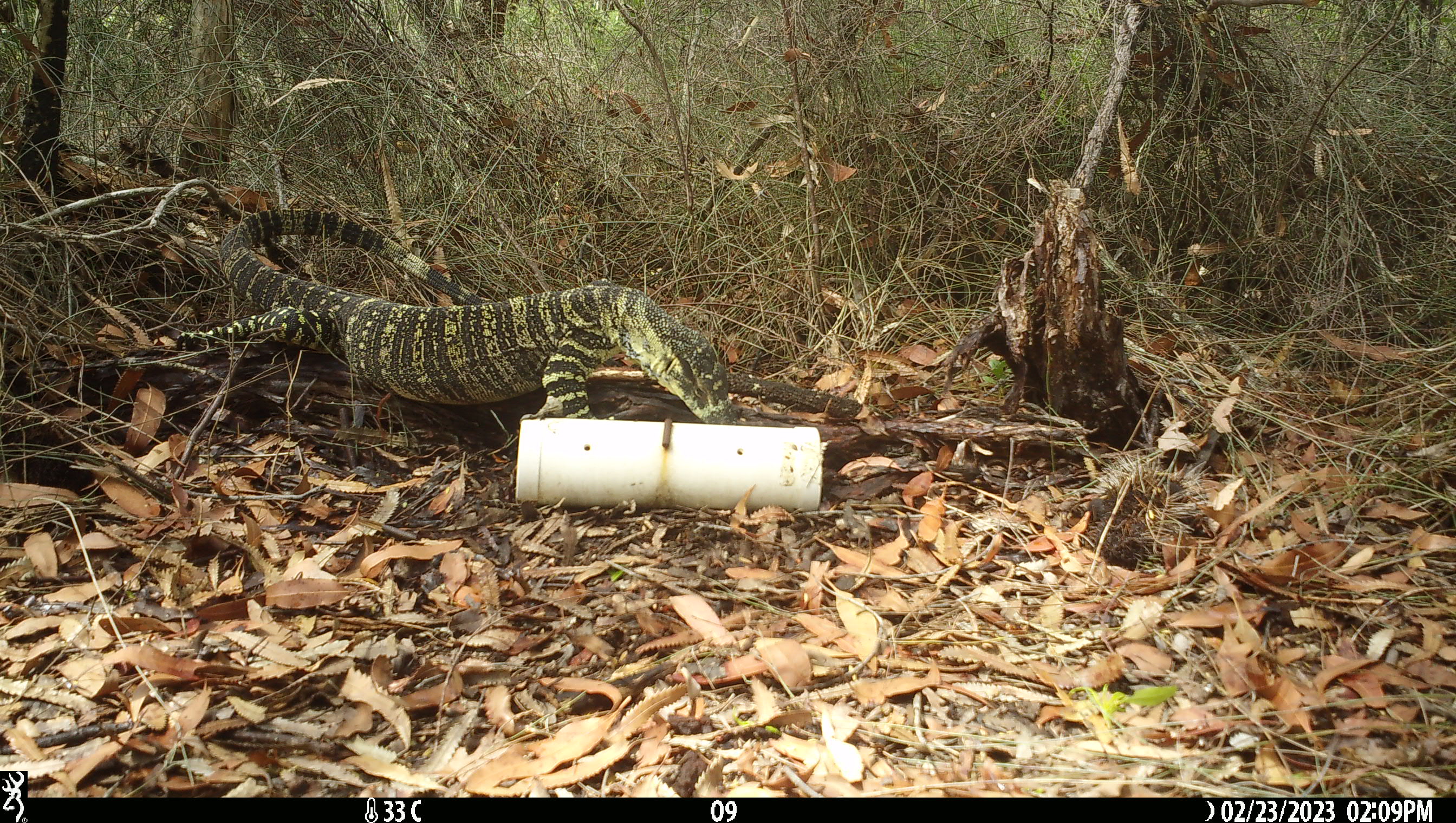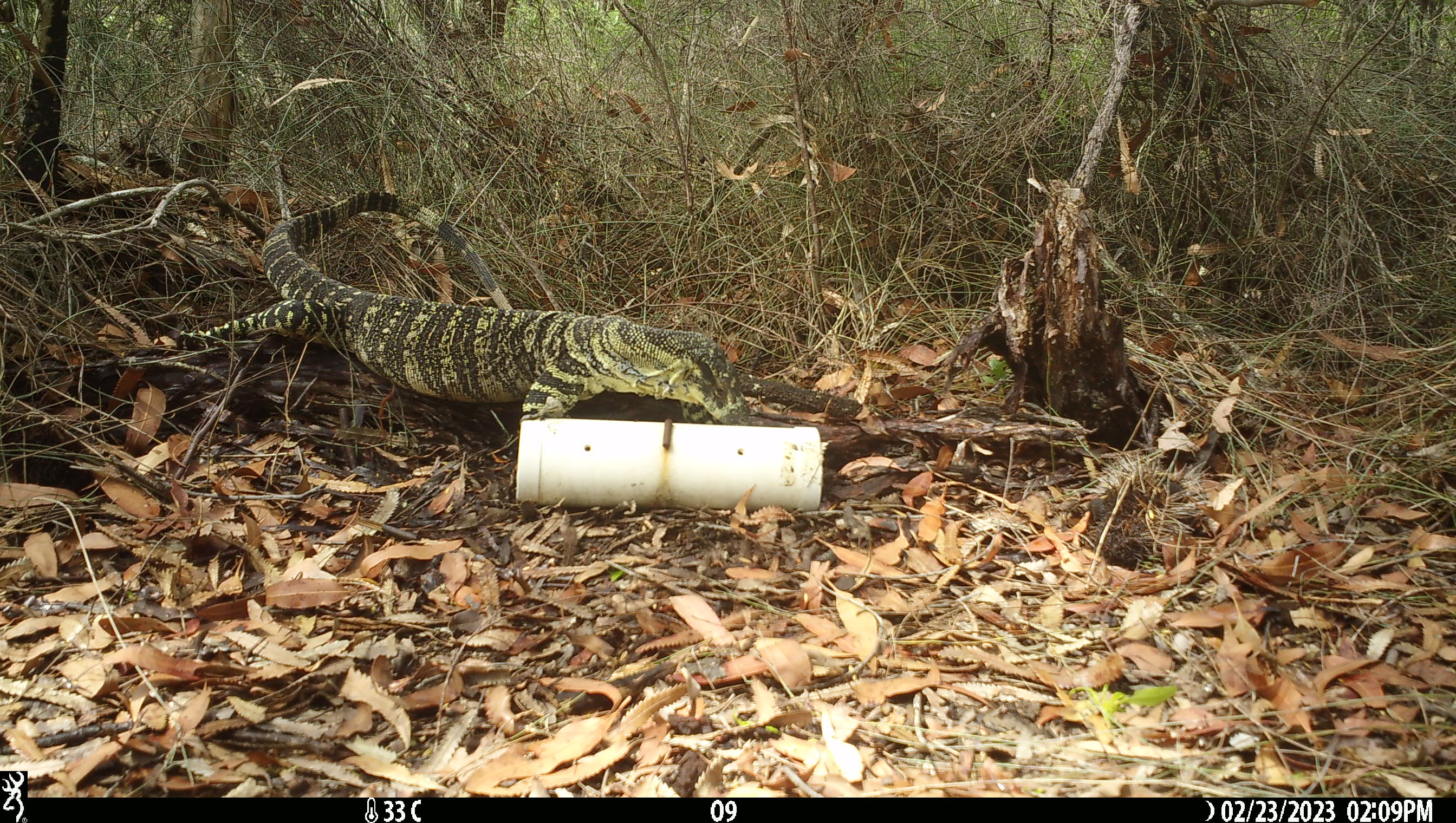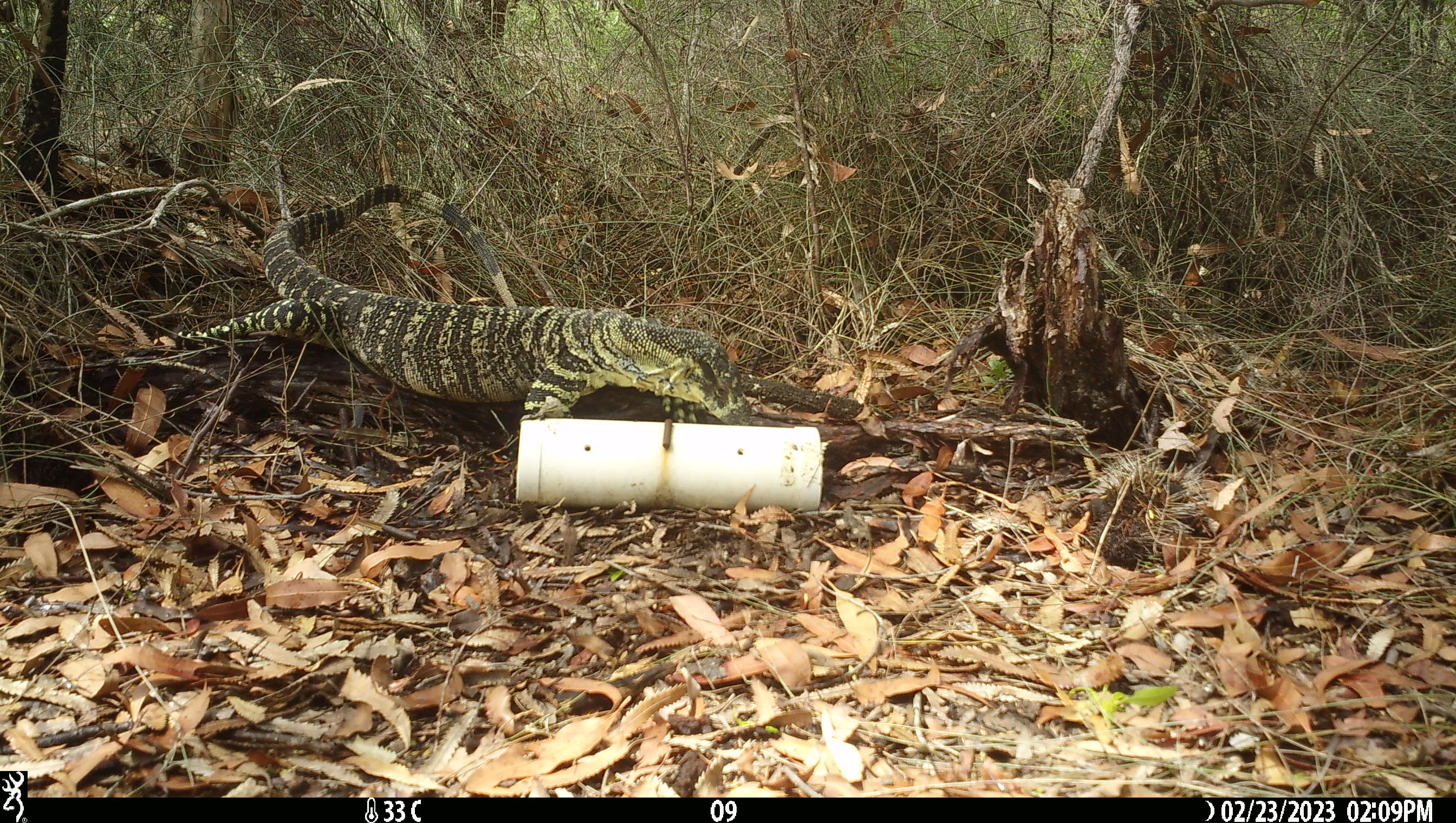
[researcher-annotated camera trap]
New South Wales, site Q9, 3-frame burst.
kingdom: Animalia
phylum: Chordata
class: Reptilia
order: Squamata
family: Varanidae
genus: Varanus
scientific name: Varanus varius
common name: lace monitor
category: goanna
Goanna (lace monitor) (Varanus varius).